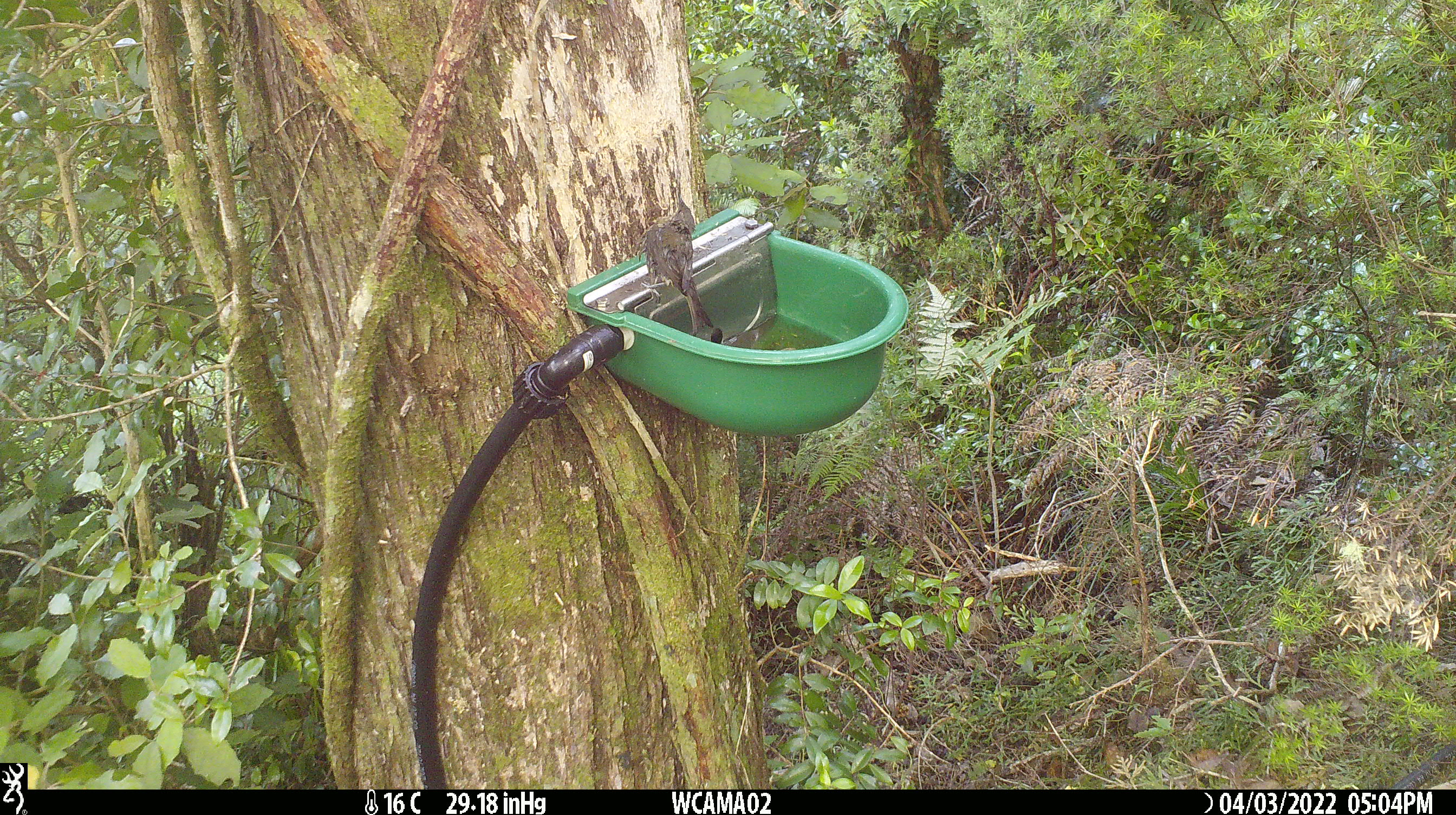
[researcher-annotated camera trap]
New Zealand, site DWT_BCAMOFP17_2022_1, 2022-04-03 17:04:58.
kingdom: Animalia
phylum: Chordata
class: Aves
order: Passeriformes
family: Meliphagidae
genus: Anthornis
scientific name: Anthornis melanura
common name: new zealand bellbird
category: bellbird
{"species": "bellbird (new zealand bellbird) (Anthornis melanura)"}